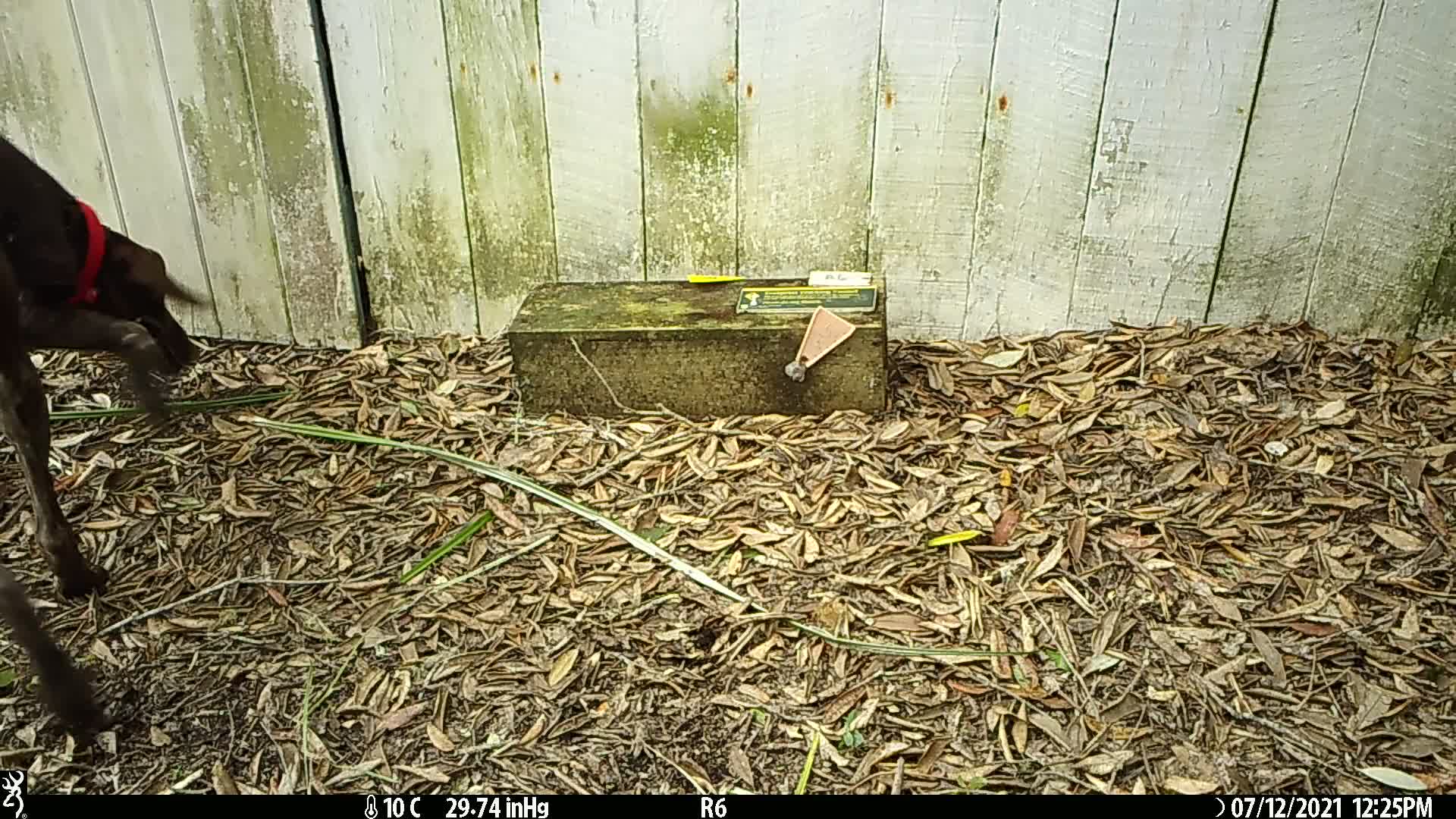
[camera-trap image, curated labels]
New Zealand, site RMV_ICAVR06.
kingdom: Animalia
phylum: Chordata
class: Mammalia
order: Carnivora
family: Canidae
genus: Canis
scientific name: Canis familiaris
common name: domestic dog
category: dog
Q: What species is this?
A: Dog (domestic dog) (Canis familiaris).